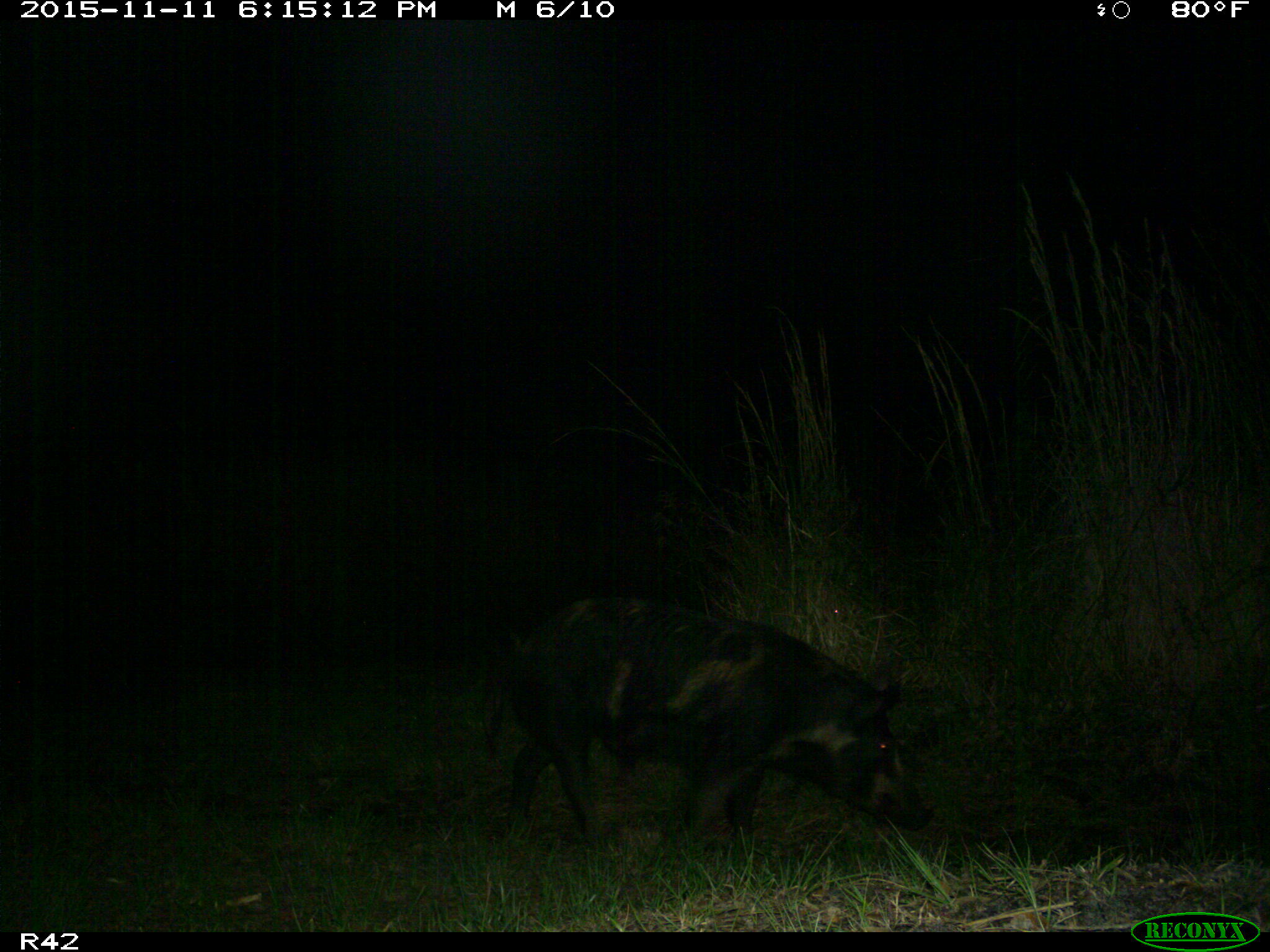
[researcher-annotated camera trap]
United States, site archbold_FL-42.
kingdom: Animalia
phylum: Chordata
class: Mammalia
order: Artiodactyla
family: Suidae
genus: Sus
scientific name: Sus scrofa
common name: wild boar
Sus scrofa (wild boar).